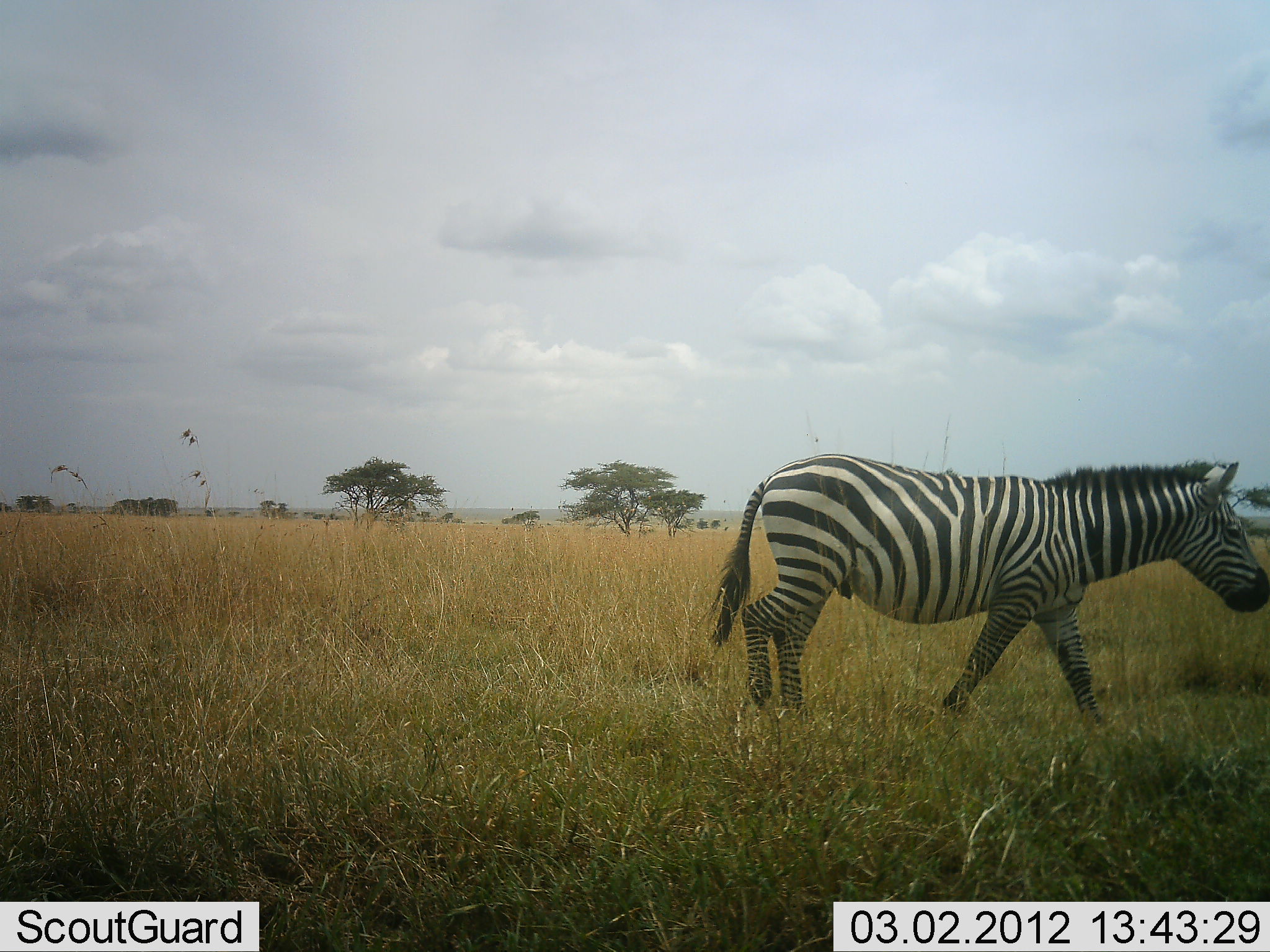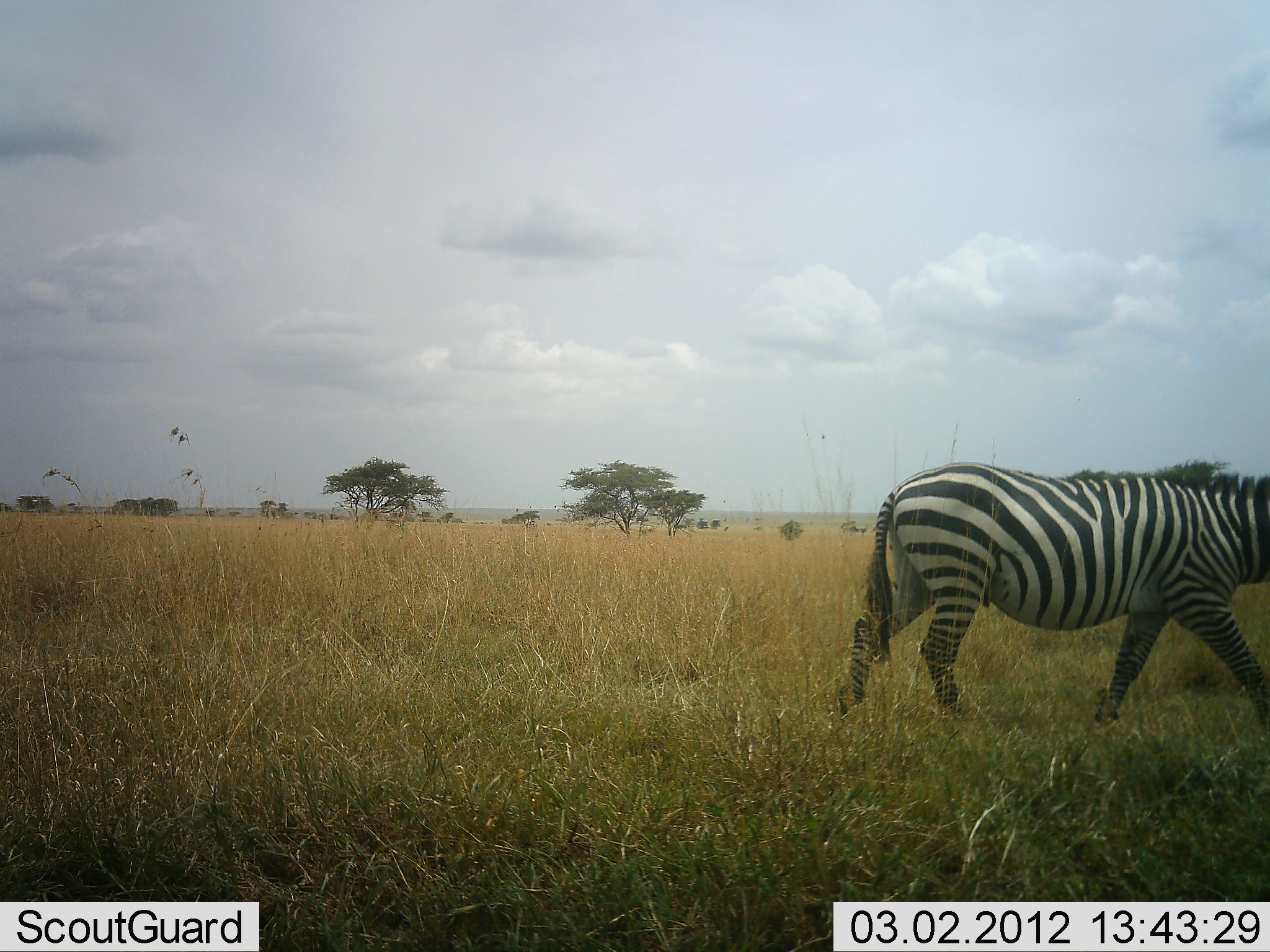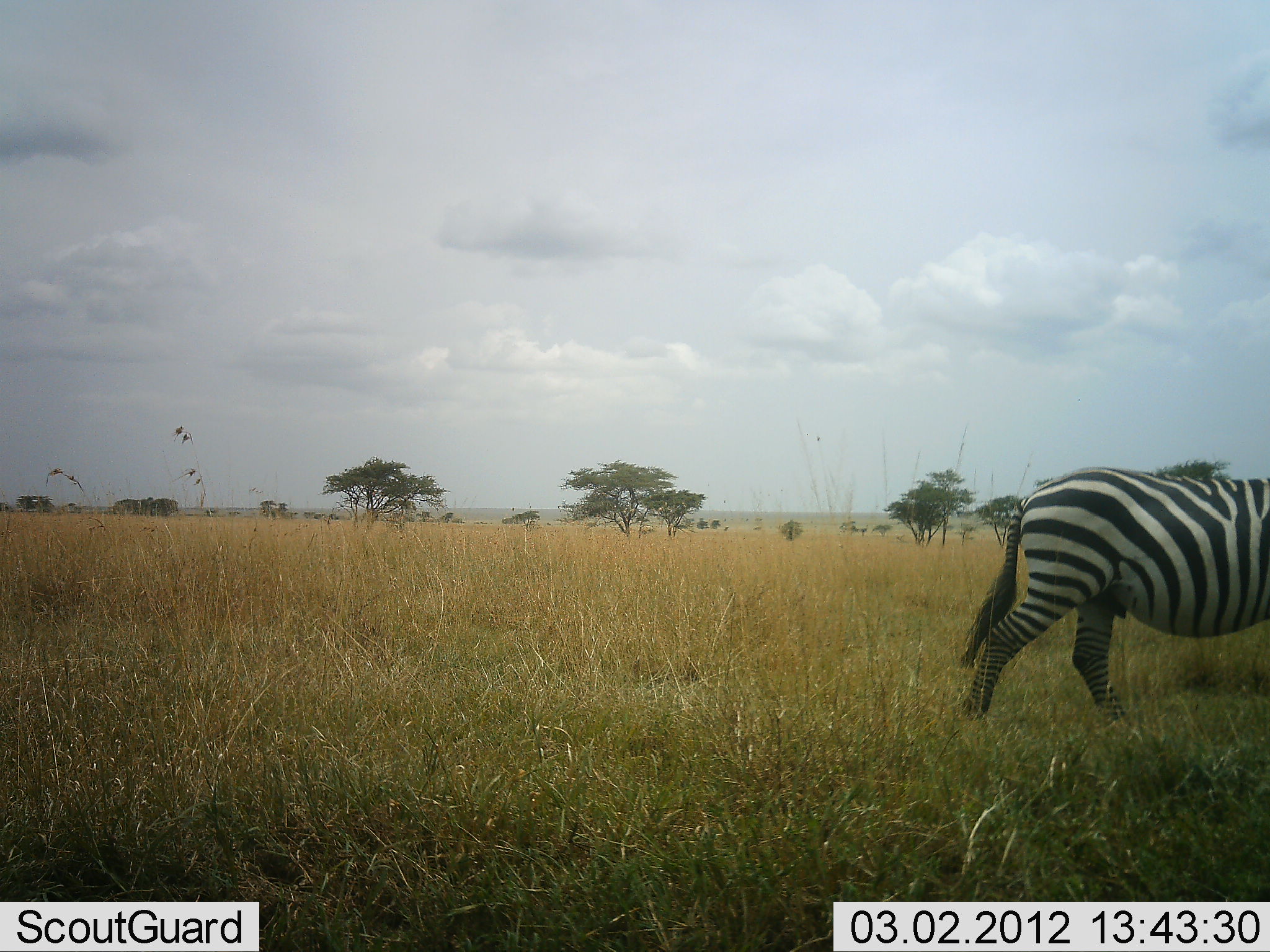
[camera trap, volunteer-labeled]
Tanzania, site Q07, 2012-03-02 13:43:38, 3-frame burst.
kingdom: Animalia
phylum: Chordata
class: Mammalia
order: Perissodactyla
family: Equidae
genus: Equus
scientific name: Equus quagga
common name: plains zebra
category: zebra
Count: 1.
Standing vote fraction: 0%.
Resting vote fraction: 0%.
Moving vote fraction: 100%.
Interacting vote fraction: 0%.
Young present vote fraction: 0%.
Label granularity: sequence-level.